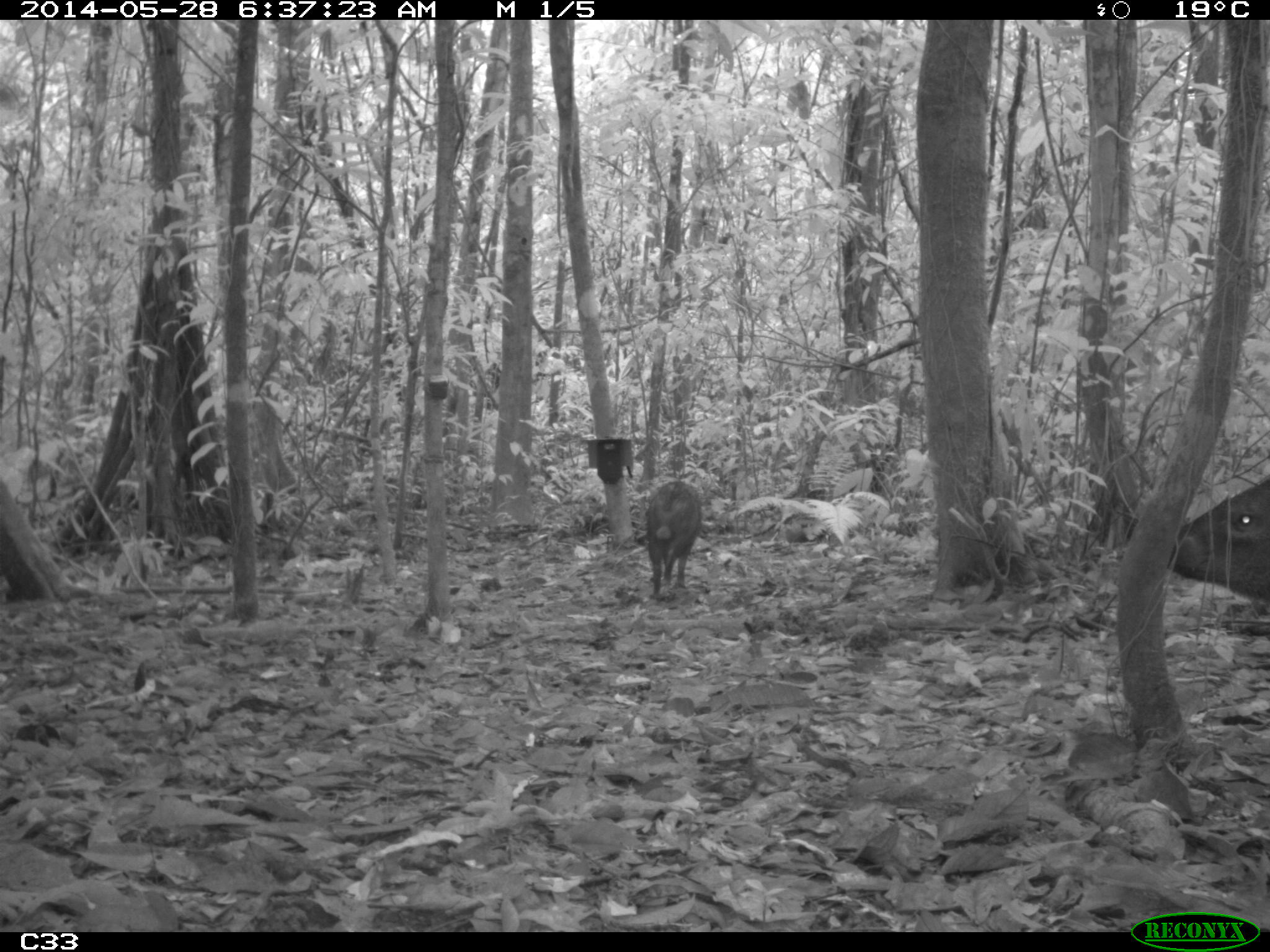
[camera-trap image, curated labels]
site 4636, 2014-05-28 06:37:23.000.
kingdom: Animalia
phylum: Chordata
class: Mammalia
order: Artiodactyla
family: Tayassuidae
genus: Pecari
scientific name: Pecari tajacu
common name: collared peccary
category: tayassu tajacu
Tayassu tajacu (collared peccary) (Pecari tajacu), count 2, age adult, sex male.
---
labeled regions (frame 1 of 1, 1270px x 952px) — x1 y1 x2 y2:
tayassu tajacu: 1167 474 1270 611; 644 480 703 596